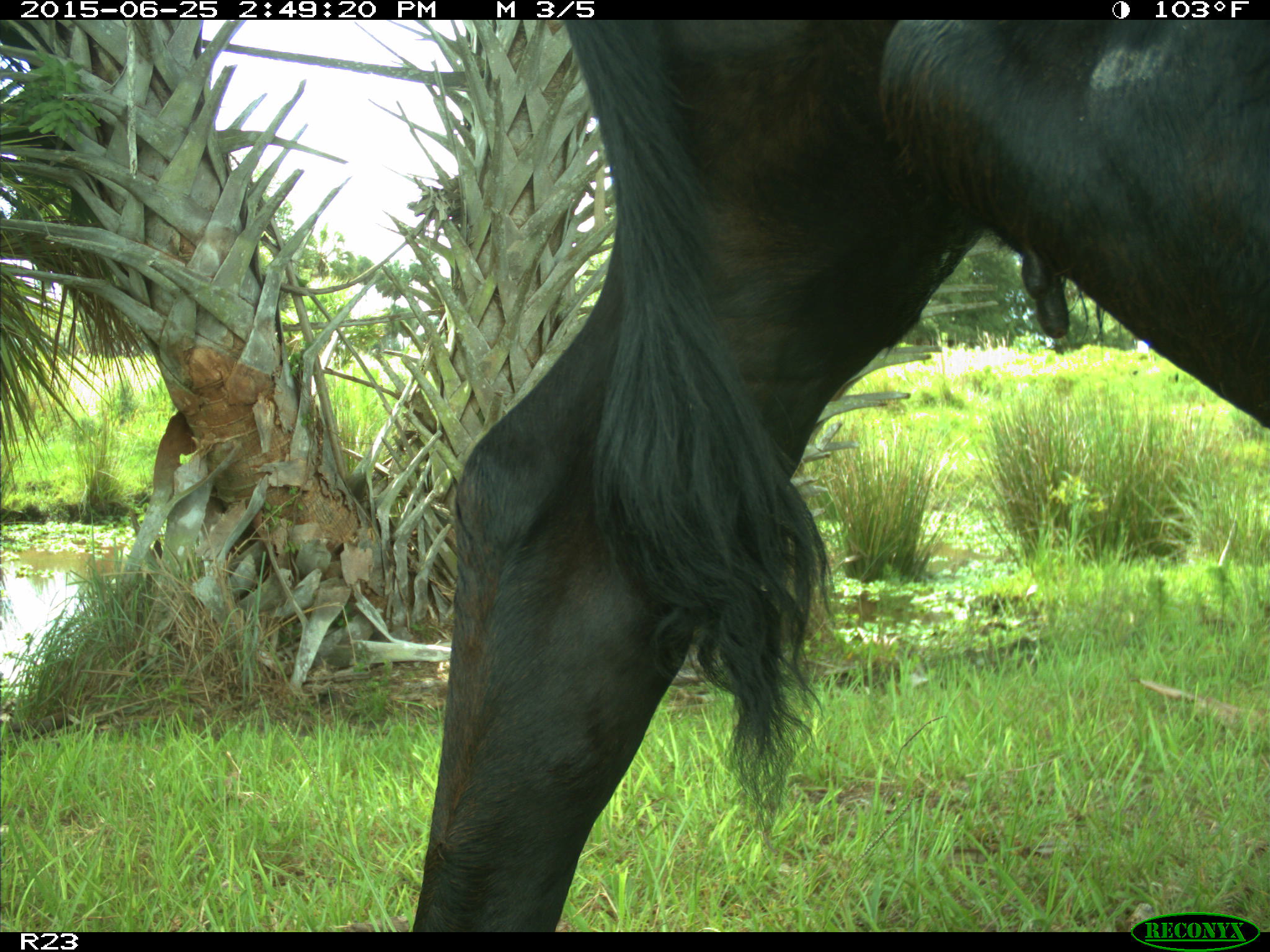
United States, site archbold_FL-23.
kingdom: Animalia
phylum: Chordata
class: Mammalia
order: Artiodactyla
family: Bovidae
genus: Bos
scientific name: Bos taurus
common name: domestic cow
Bos taurus (domestic cow).